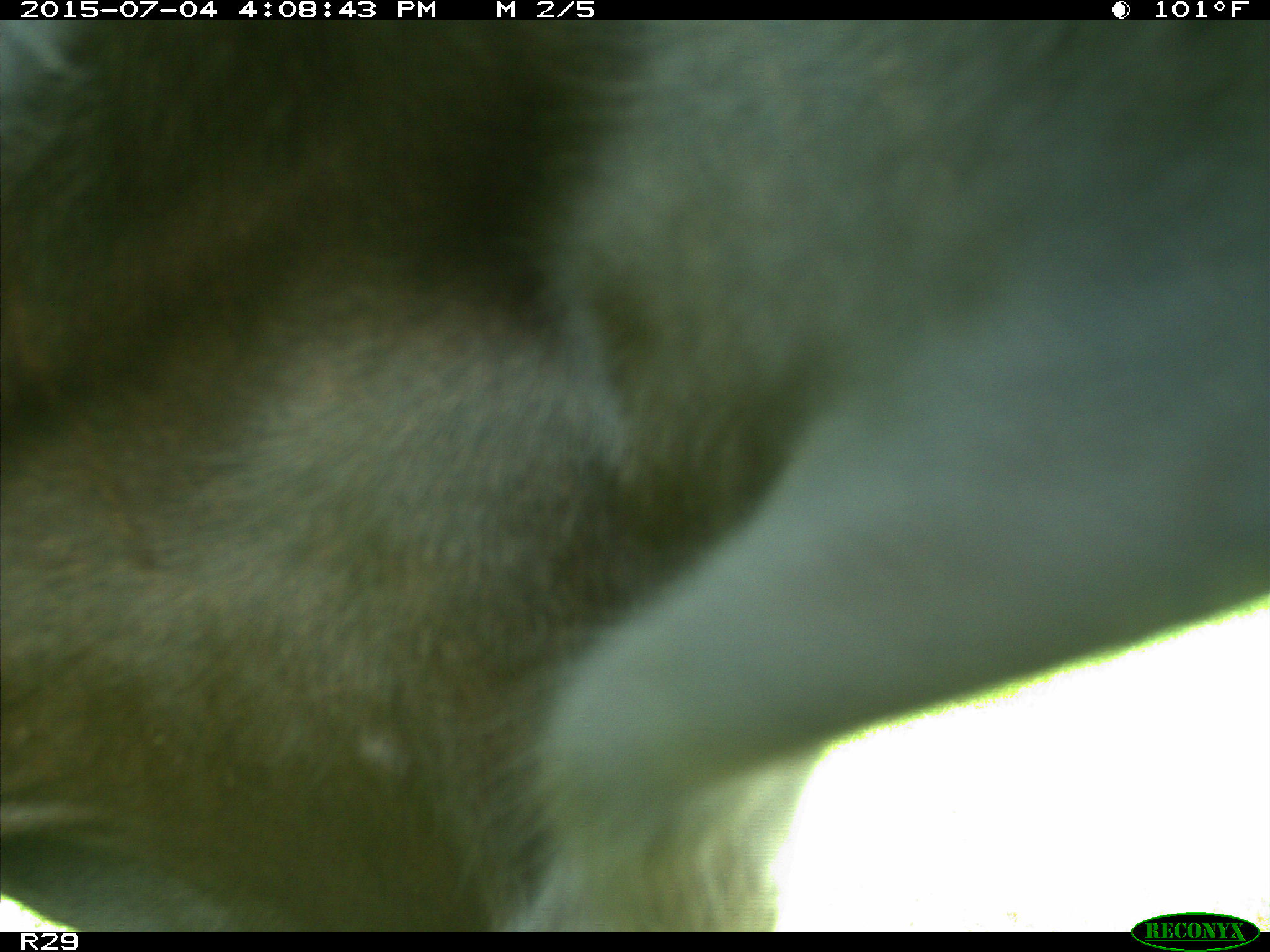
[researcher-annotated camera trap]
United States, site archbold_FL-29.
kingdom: Animalia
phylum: Chordata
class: Mammalia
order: Artiodactyla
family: Bovidae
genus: Bos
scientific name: Bos taurus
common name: domestic cow